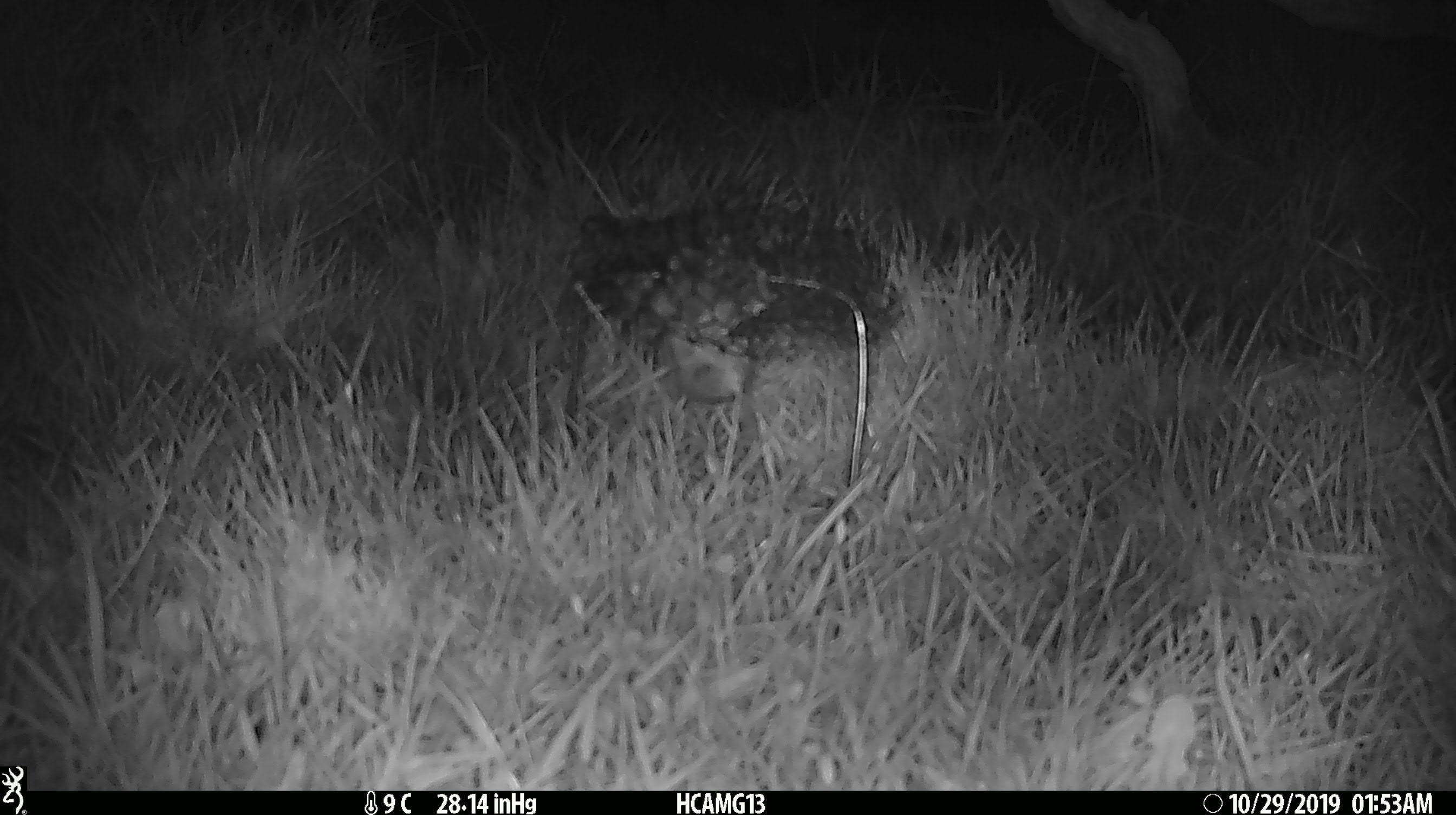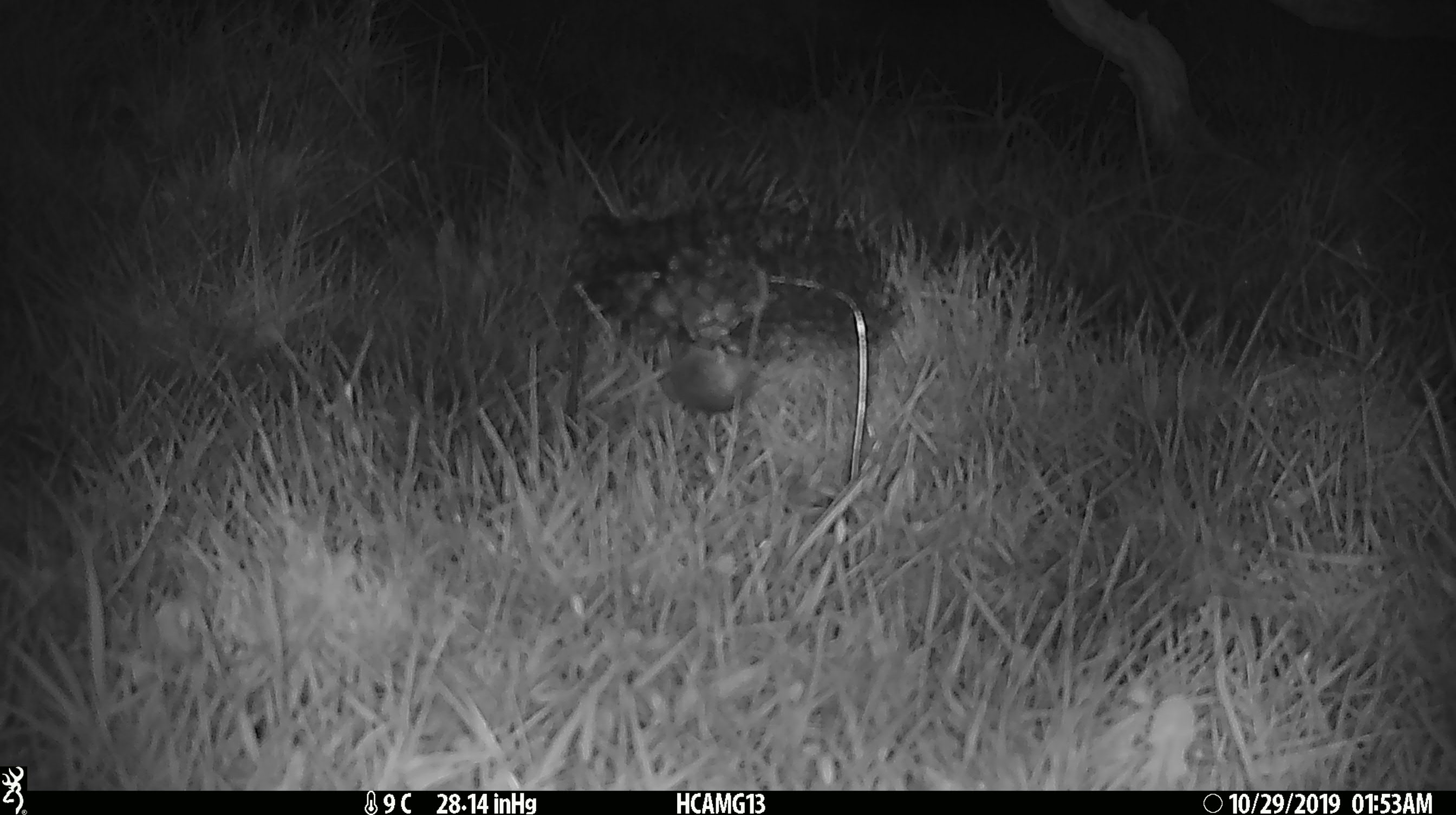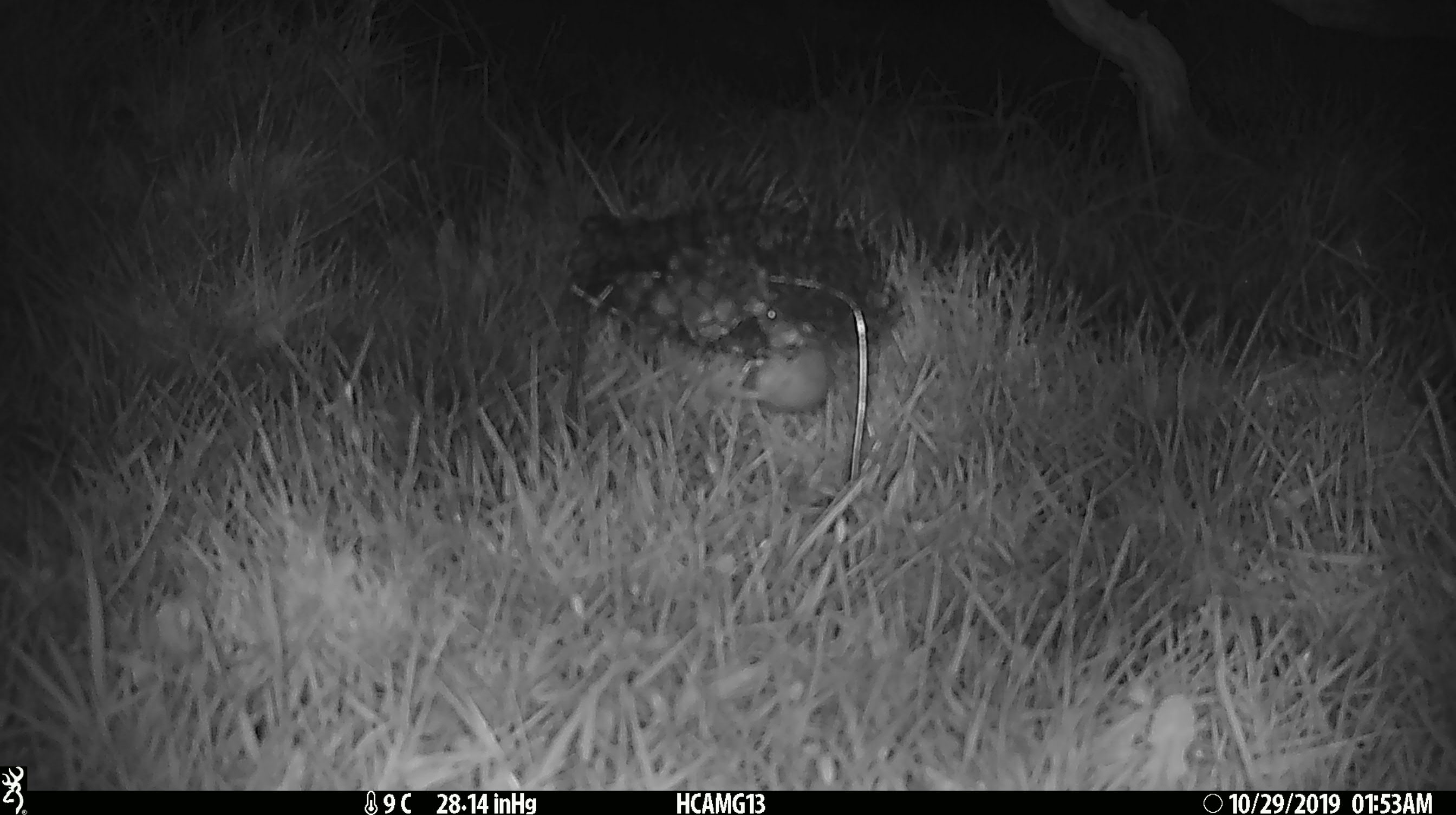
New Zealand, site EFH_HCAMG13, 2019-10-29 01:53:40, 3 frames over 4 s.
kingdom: Animalia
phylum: Chordata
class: Mammalia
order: Rodentia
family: Muridae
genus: Mus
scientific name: Mus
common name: mouse